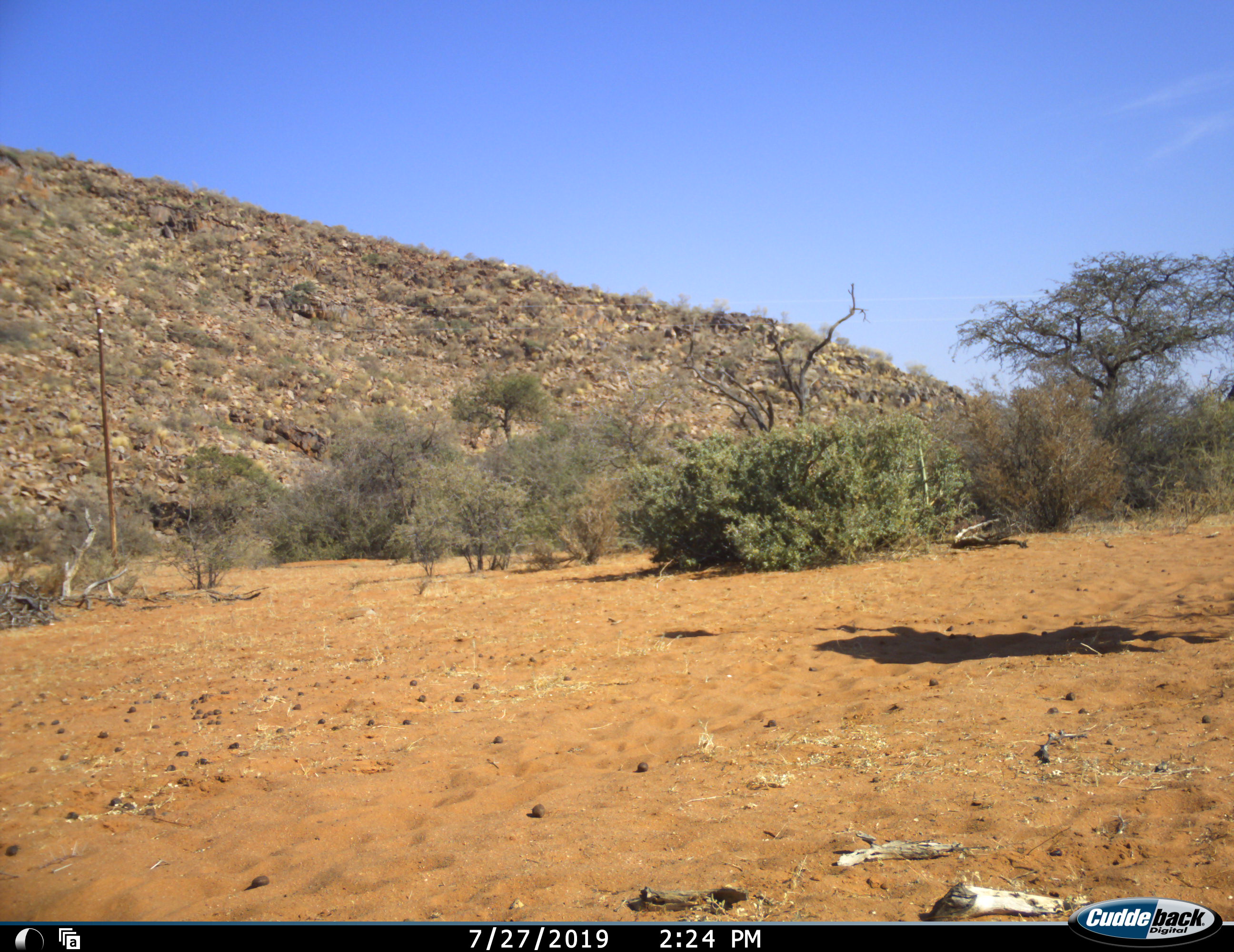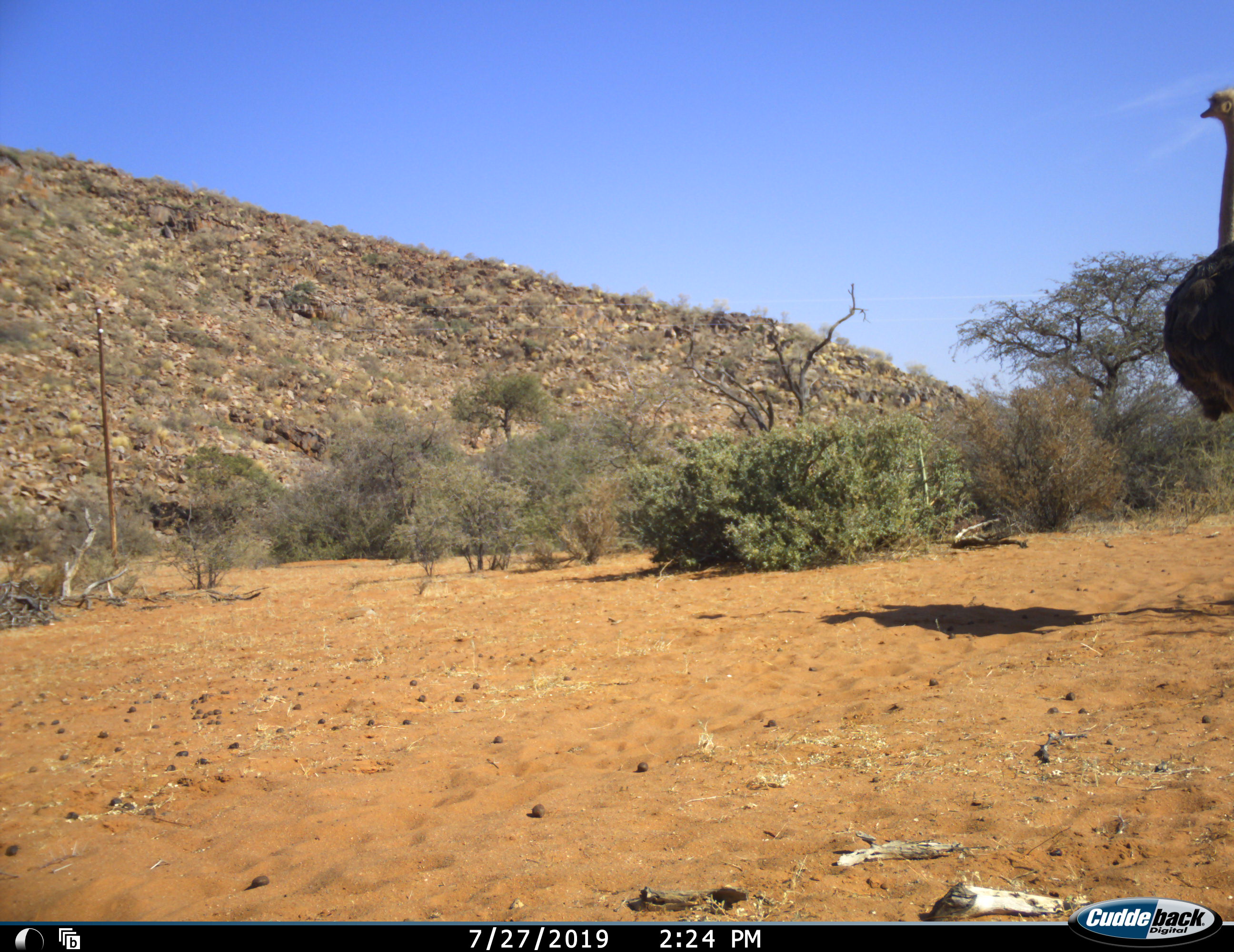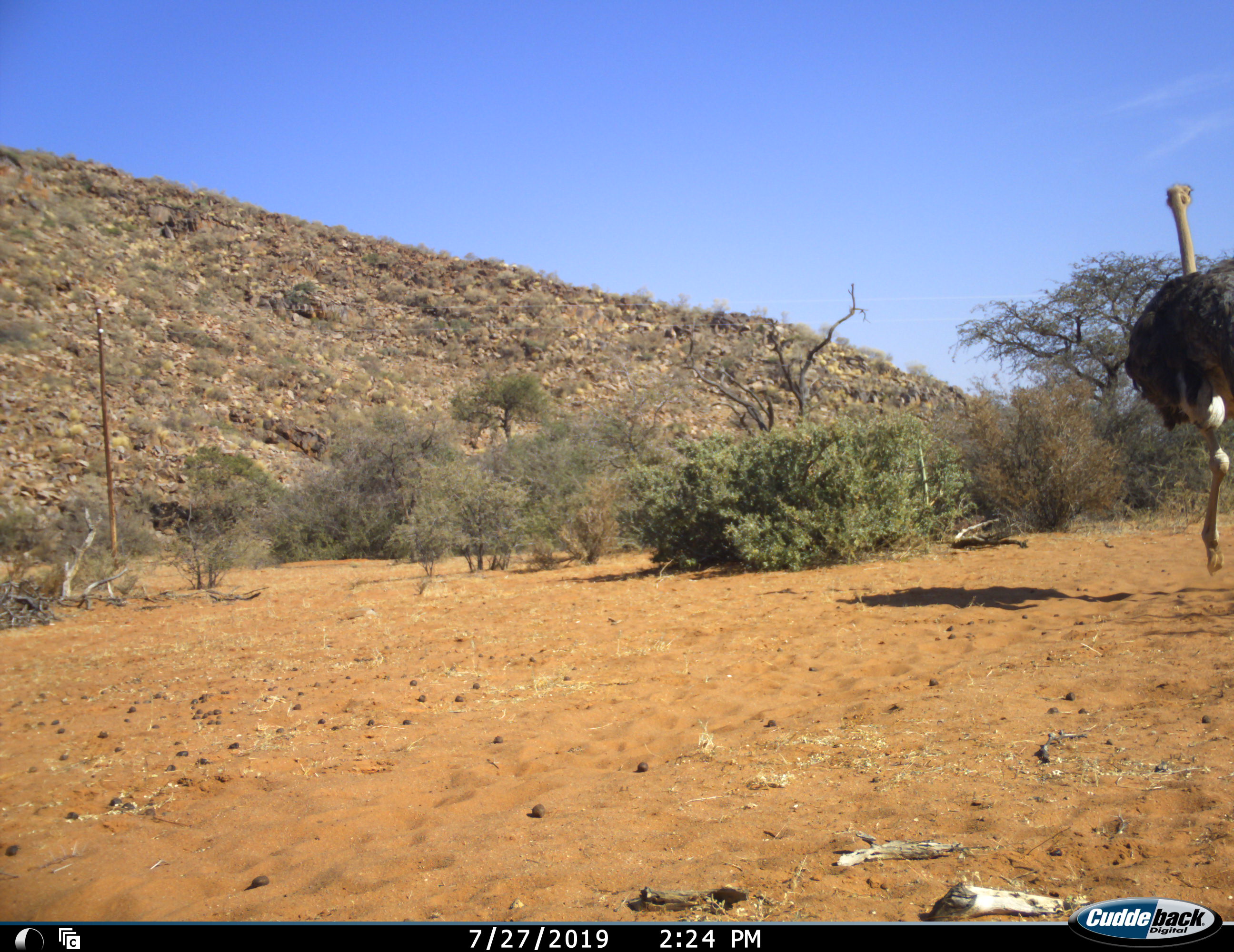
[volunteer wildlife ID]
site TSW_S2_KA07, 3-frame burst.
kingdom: Animalia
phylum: Chordata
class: Aves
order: Struthioniformes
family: Struthionidae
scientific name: Struthionidae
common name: ostrich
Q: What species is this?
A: Ostrich (Struthionidae).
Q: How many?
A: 1.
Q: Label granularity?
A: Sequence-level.